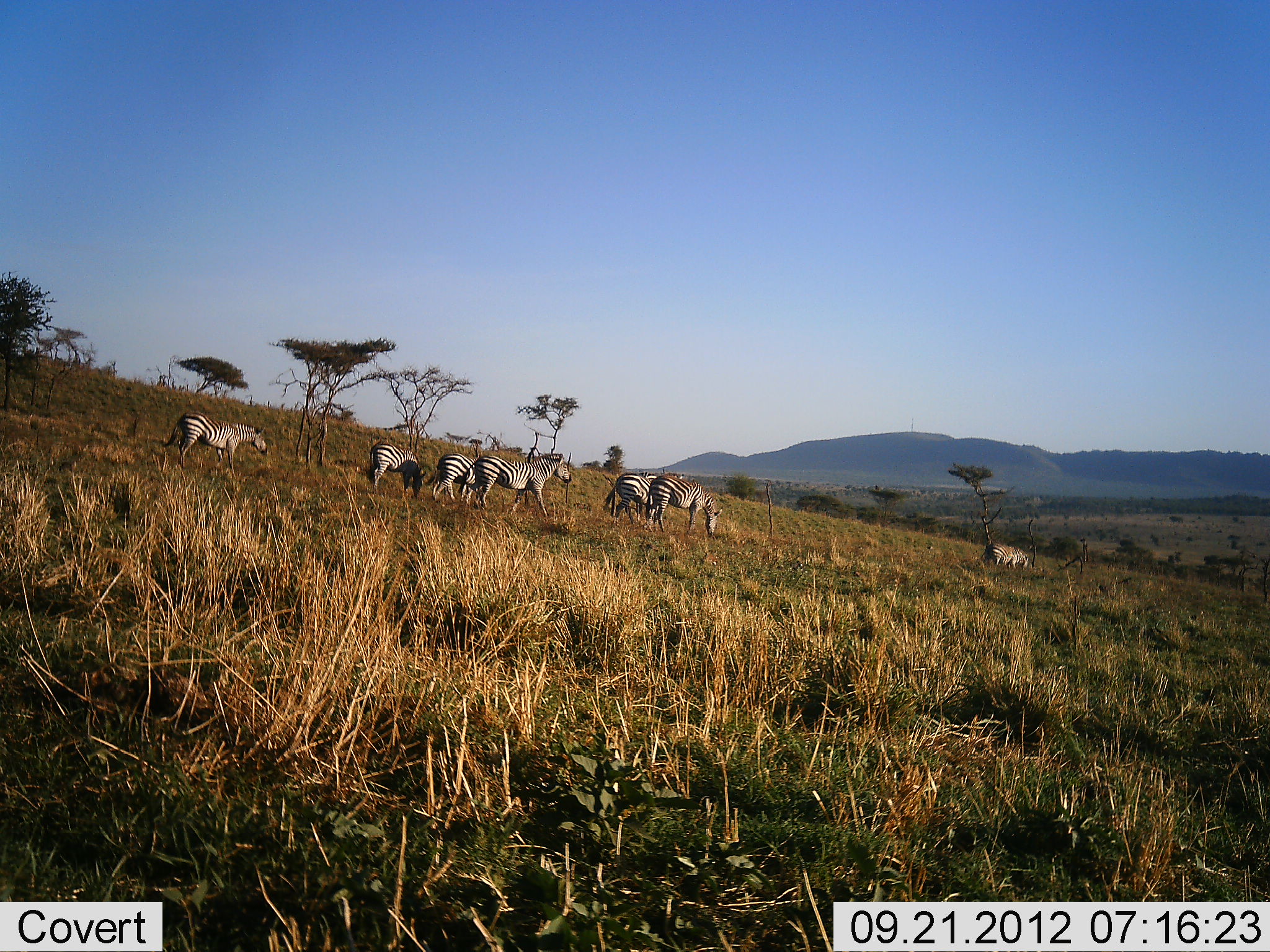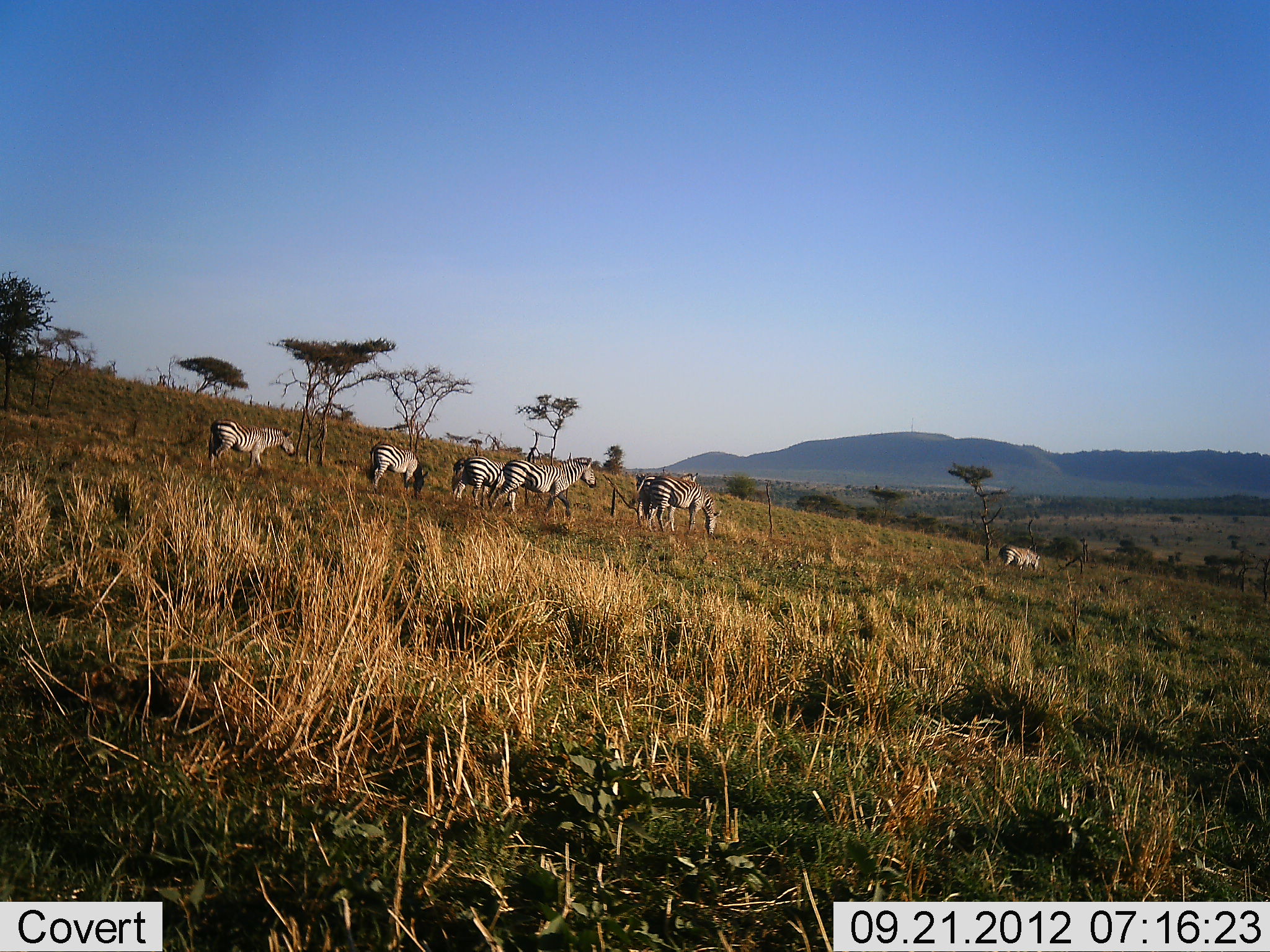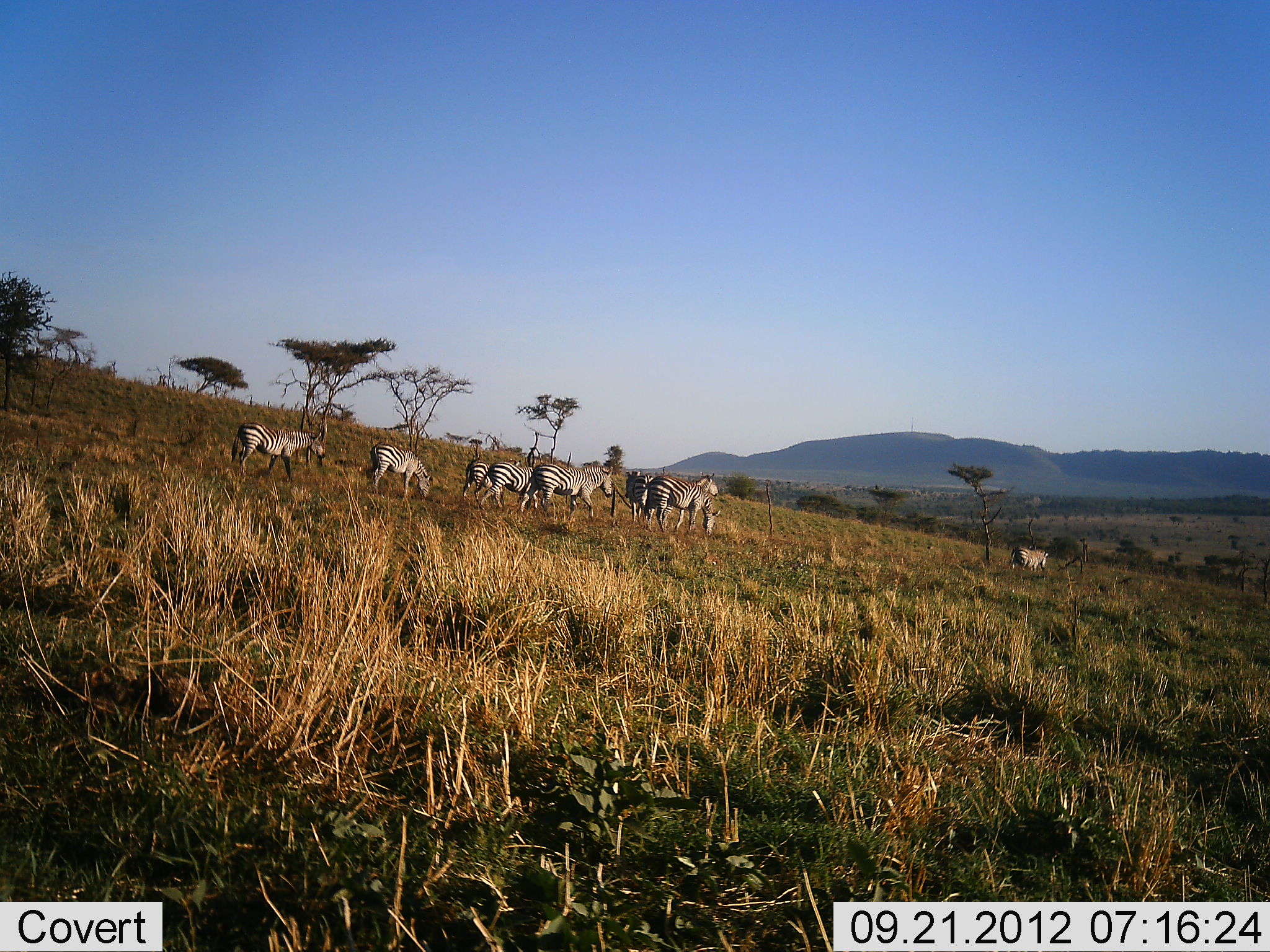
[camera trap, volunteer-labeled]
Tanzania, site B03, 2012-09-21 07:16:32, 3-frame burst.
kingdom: Animalia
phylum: Chordata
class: Mammalia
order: Perissodactyla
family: Equidae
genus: Equus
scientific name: Equus quagga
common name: plains zebra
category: zebra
Zebra (plains zebra) (Equus quagga), count 8. Behavior (volunteer vote fractions): standing 20%, resting 0%, moving 90%, interacting 0%. Young present (vote fraction): 0%. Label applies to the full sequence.